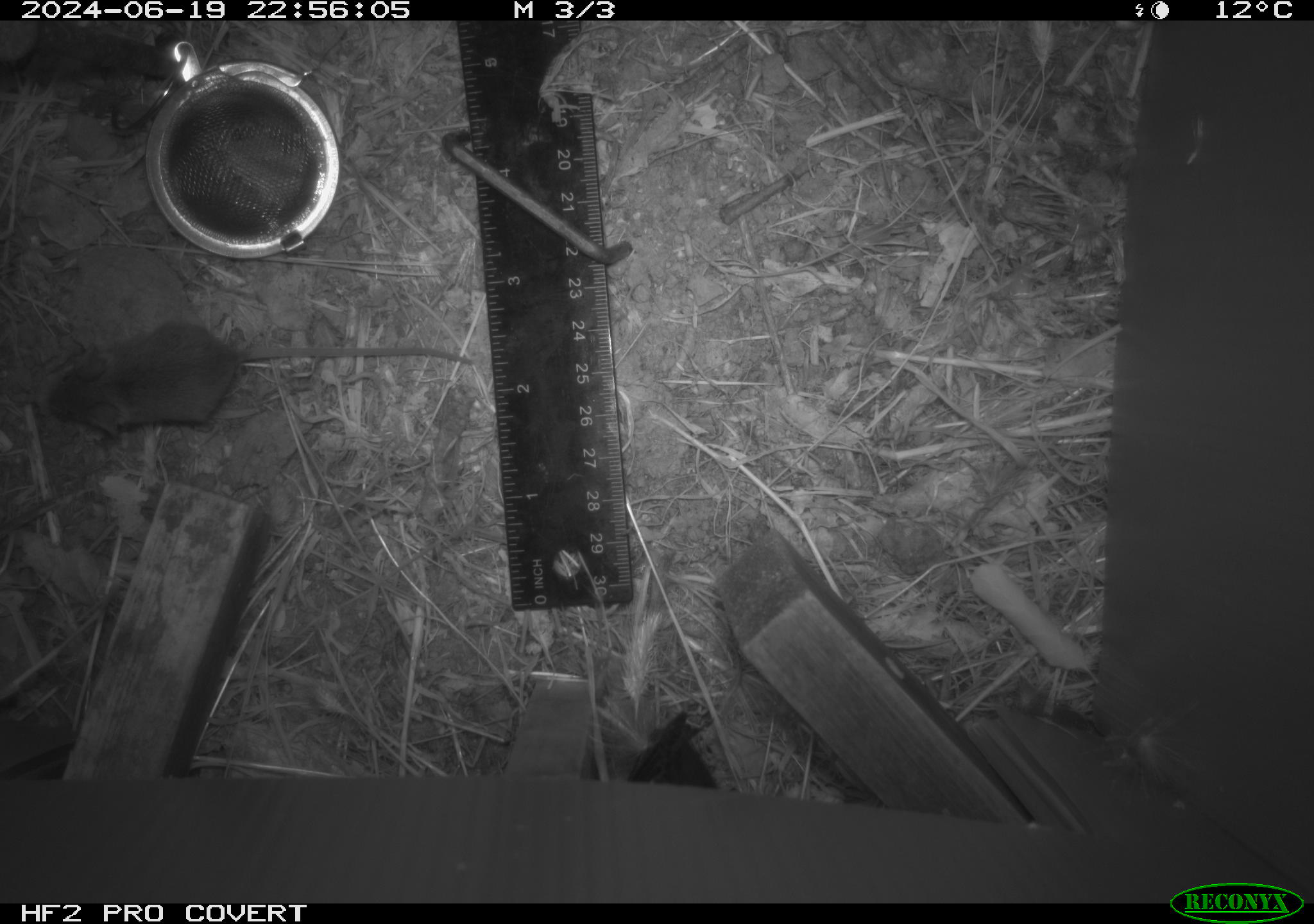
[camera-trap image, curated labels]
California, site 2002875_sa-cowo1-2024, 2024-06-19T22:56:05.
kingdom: Animalia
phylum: Chordata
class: Mammalia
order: Rodentia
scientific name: Rodentia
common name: mouse species